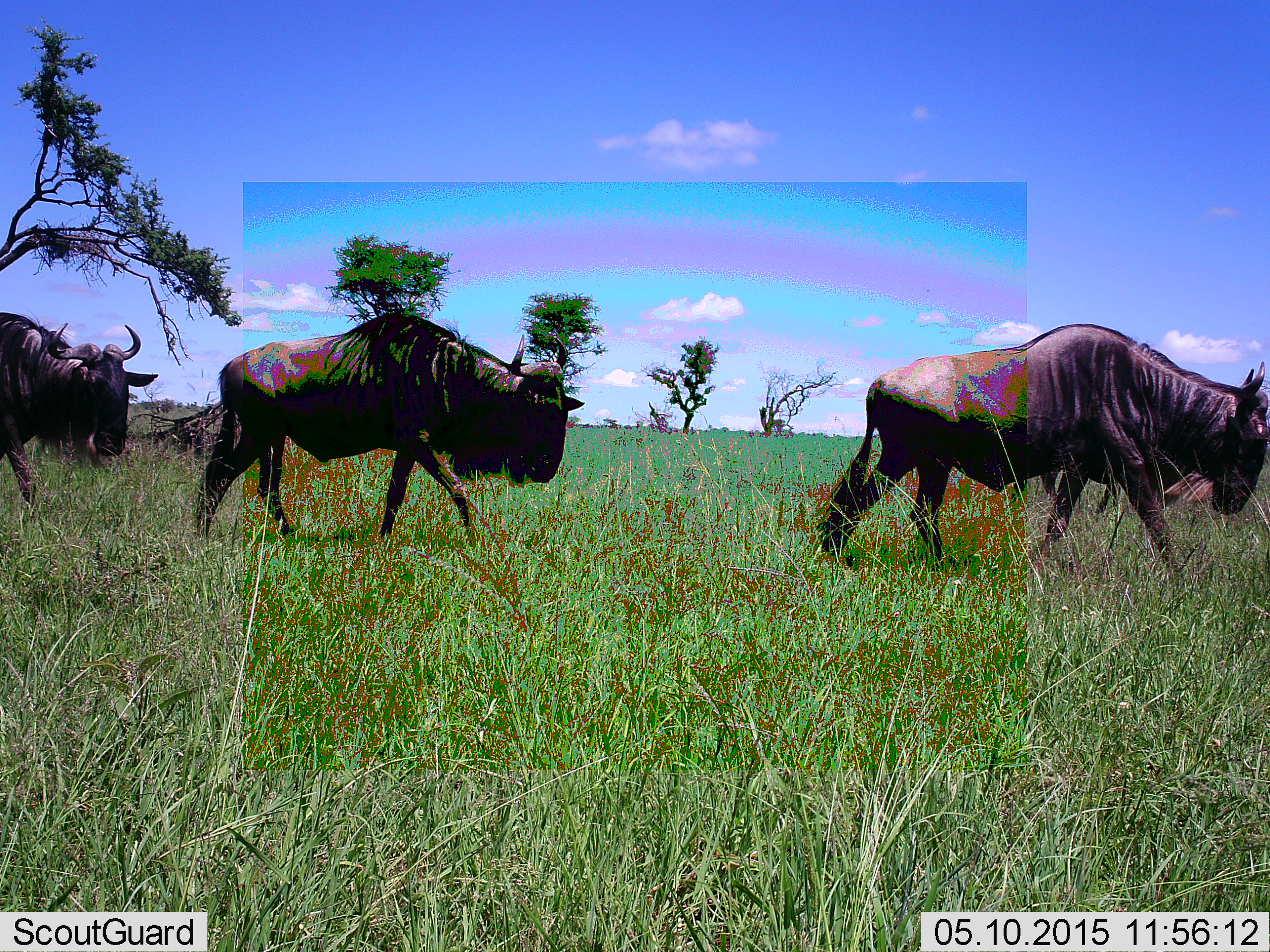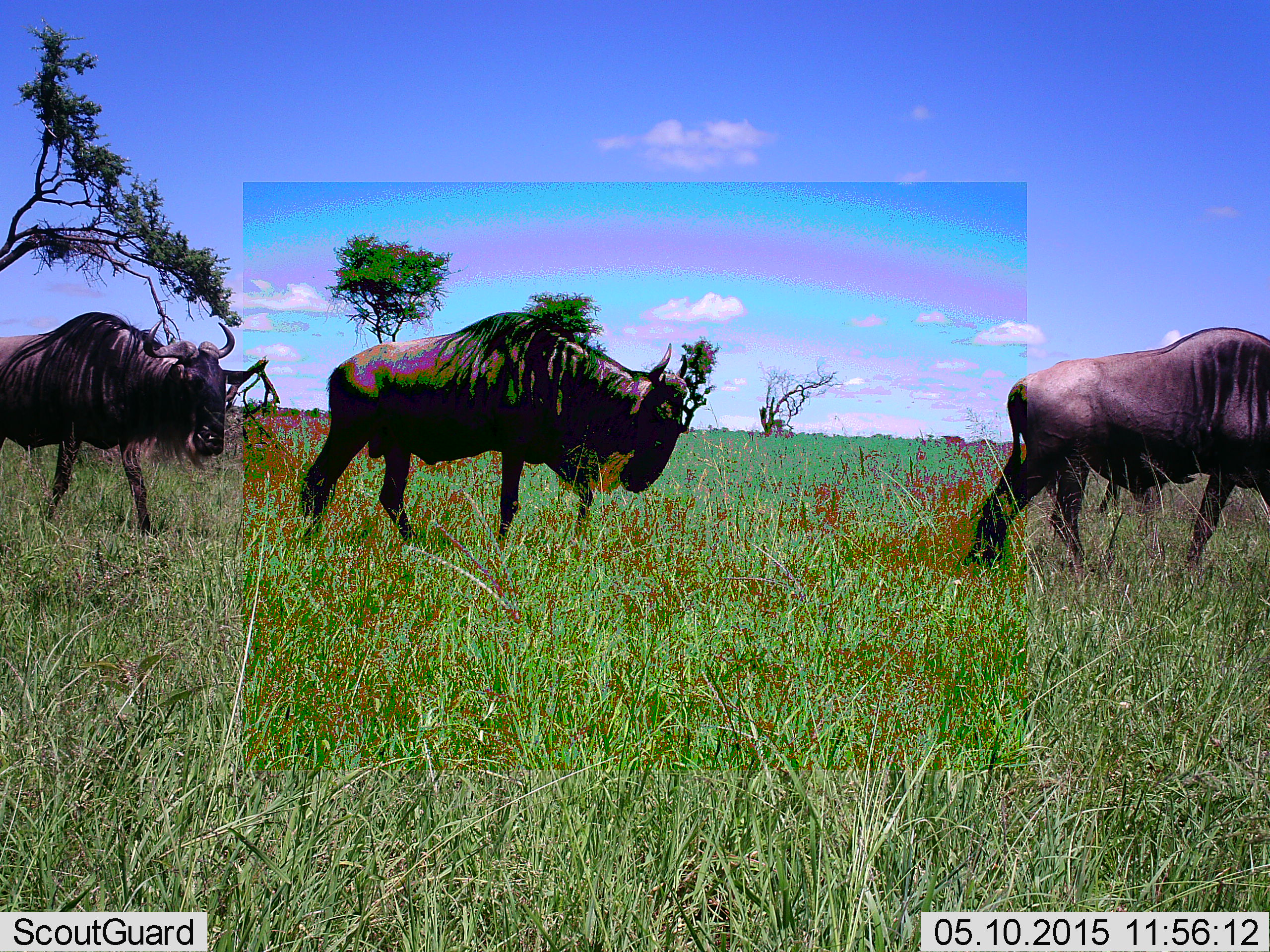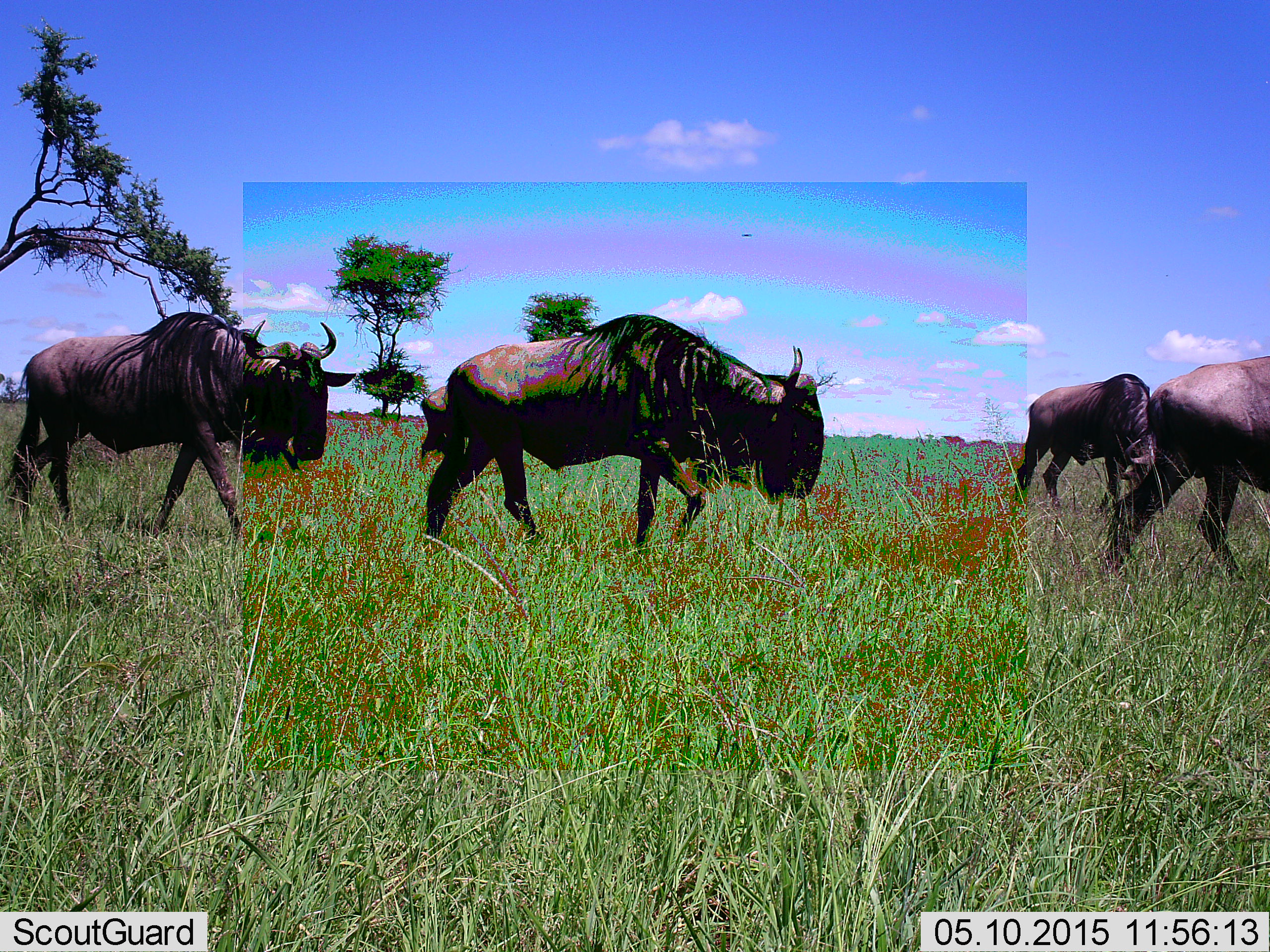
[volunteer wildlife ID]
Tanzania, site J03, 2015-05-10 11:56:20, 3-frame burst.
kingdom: Animalia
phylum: Chordata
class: Mammalia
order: Artiodactyla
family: Bovidae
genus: Connochaetes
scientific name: Connochaetes taurinus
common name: blue wildebeest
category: wildebeest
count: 3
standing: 10%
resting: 0%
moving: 90%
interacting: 0%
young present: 0%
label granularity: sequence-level